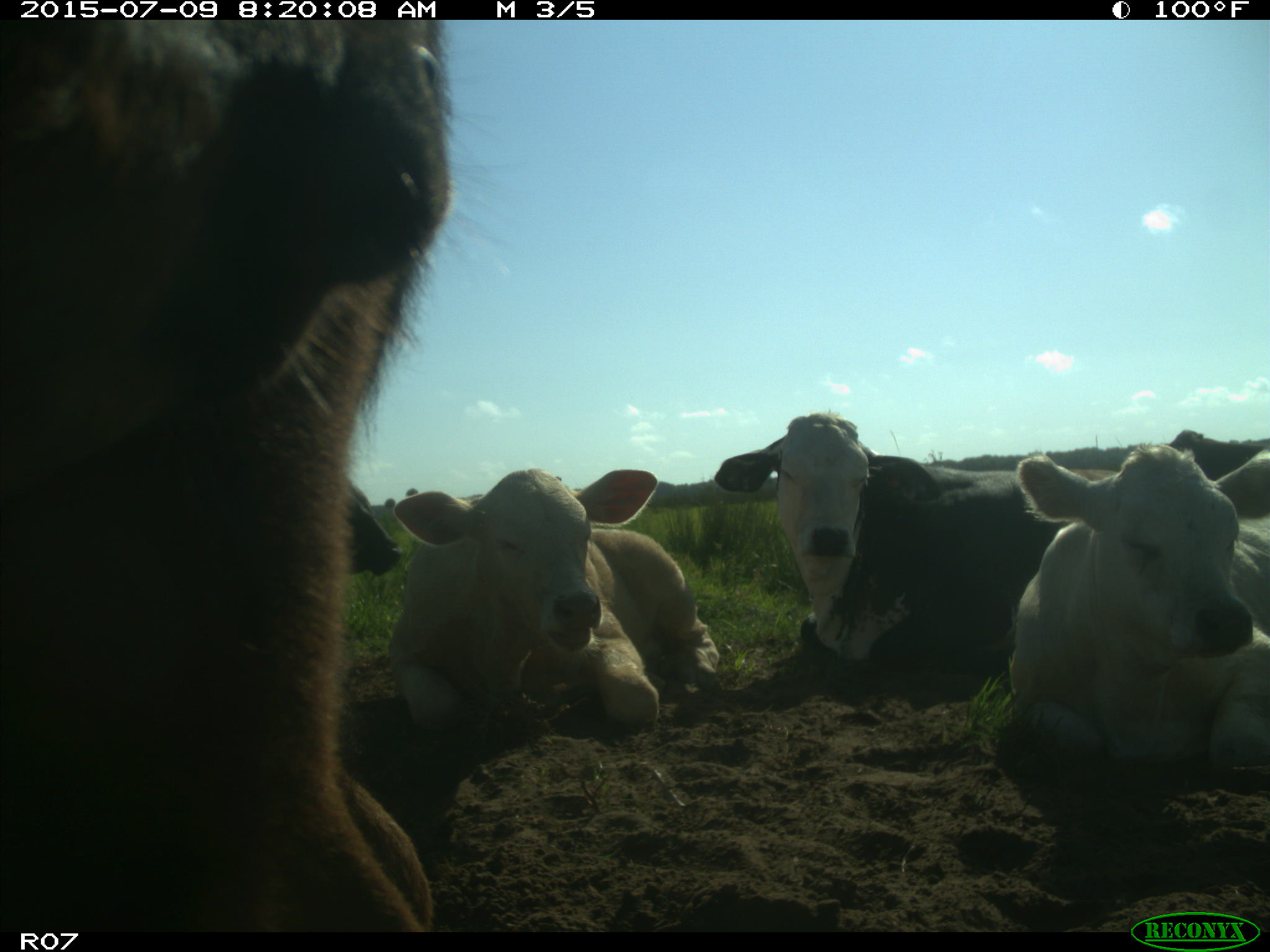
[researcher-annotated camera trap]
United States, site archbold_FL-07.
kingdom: Animalia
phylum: Chordata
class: Mammalia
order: Artiodactyla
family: Bovidae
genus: Bos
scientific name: Bos taurus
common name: domestic cow